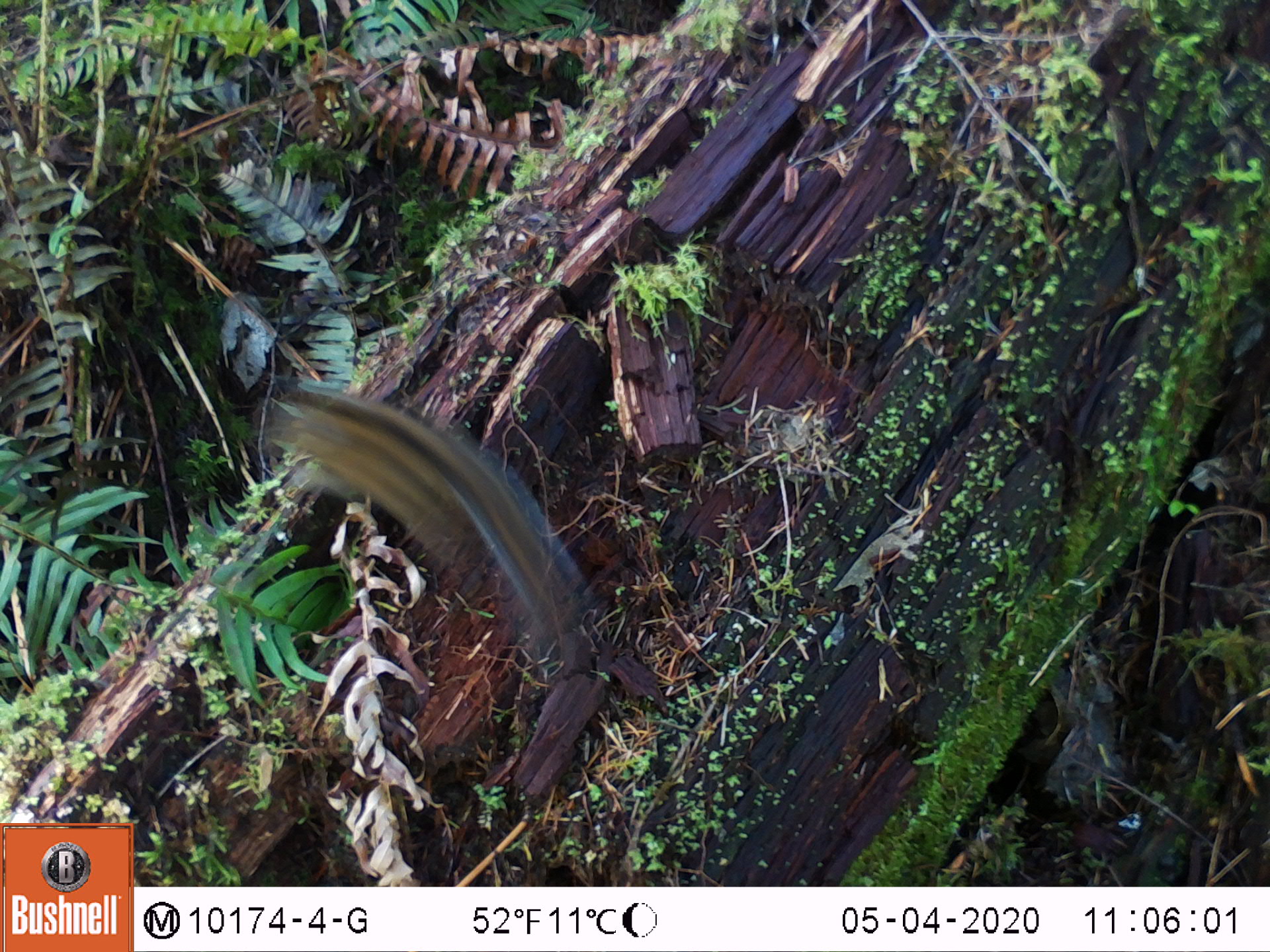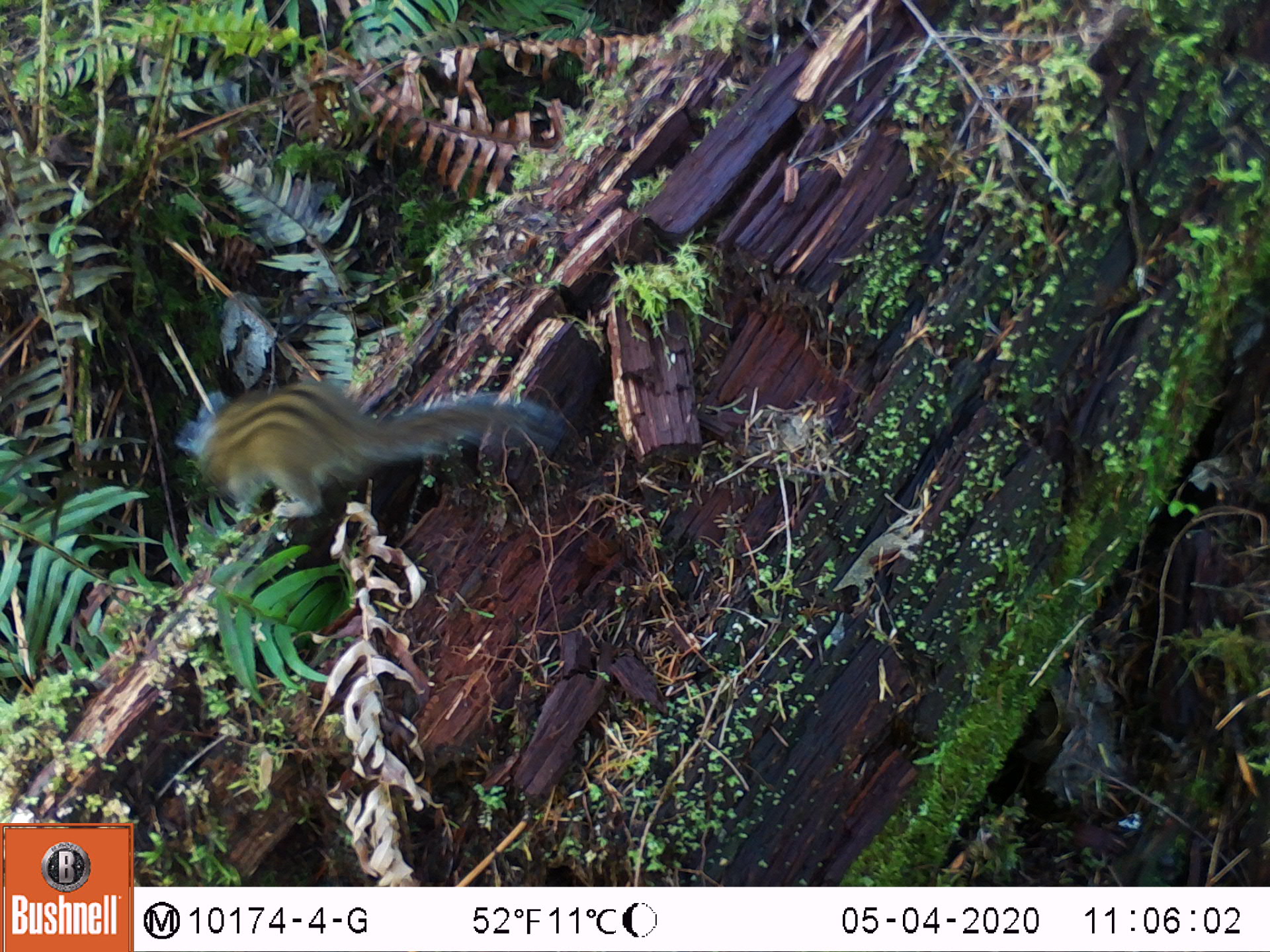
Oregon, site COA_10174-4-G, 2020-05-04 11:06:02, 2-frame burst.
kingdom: Animalia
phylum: Chordata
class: Mammalia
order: Rodentia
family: Sciuridae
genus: Neotamias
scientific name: Neotamias townsendii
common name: townsend's chipmunk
Townsend's chipmunk (Neotamias townsendii).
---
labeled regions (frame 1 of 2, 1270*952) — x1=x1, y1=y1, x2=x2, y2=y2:
townsend's chipmunk: x1=258, y1=369, x2=600, y2=660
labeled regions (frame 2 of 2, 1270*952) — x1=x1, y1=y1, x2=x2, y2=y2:
townsend's chipmunk: x1=175, y1=362, x2=576, y2=527